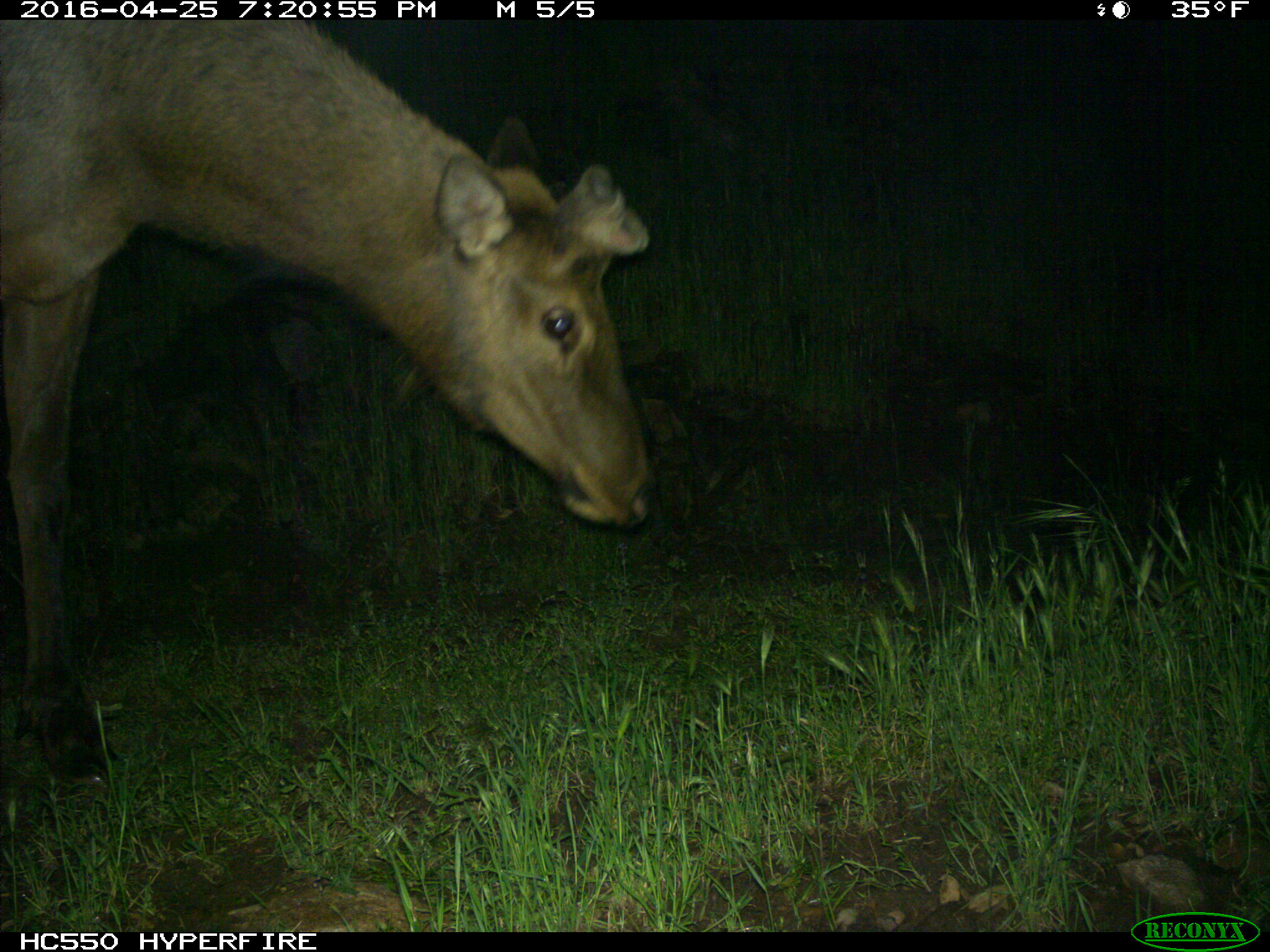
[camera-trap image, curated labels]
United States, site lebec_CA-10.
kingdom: Animalia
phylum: Chordata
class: Mammalia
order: Artiodactyla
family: Cervidae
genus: Cervus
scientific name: Cervus canadensis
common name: elk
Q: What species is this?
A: Cervus canadensis (elk).